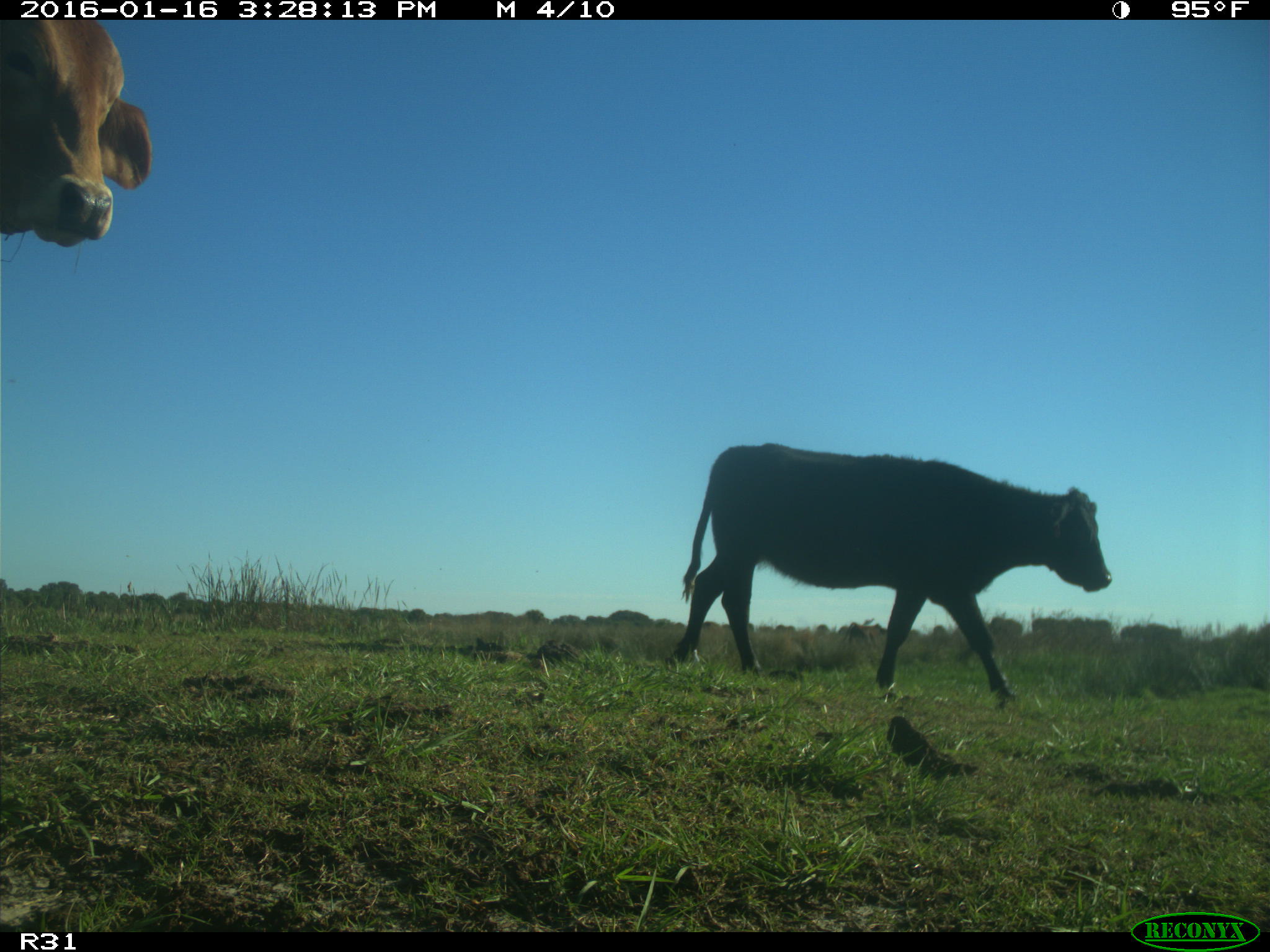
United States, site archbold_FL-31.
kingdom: Animalia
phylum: Chordata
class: Mammalia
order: Artiodactyla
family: Bovidae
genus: Bos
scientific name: Bos taurus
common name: domestic cow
Bos taurus (domestic cow).